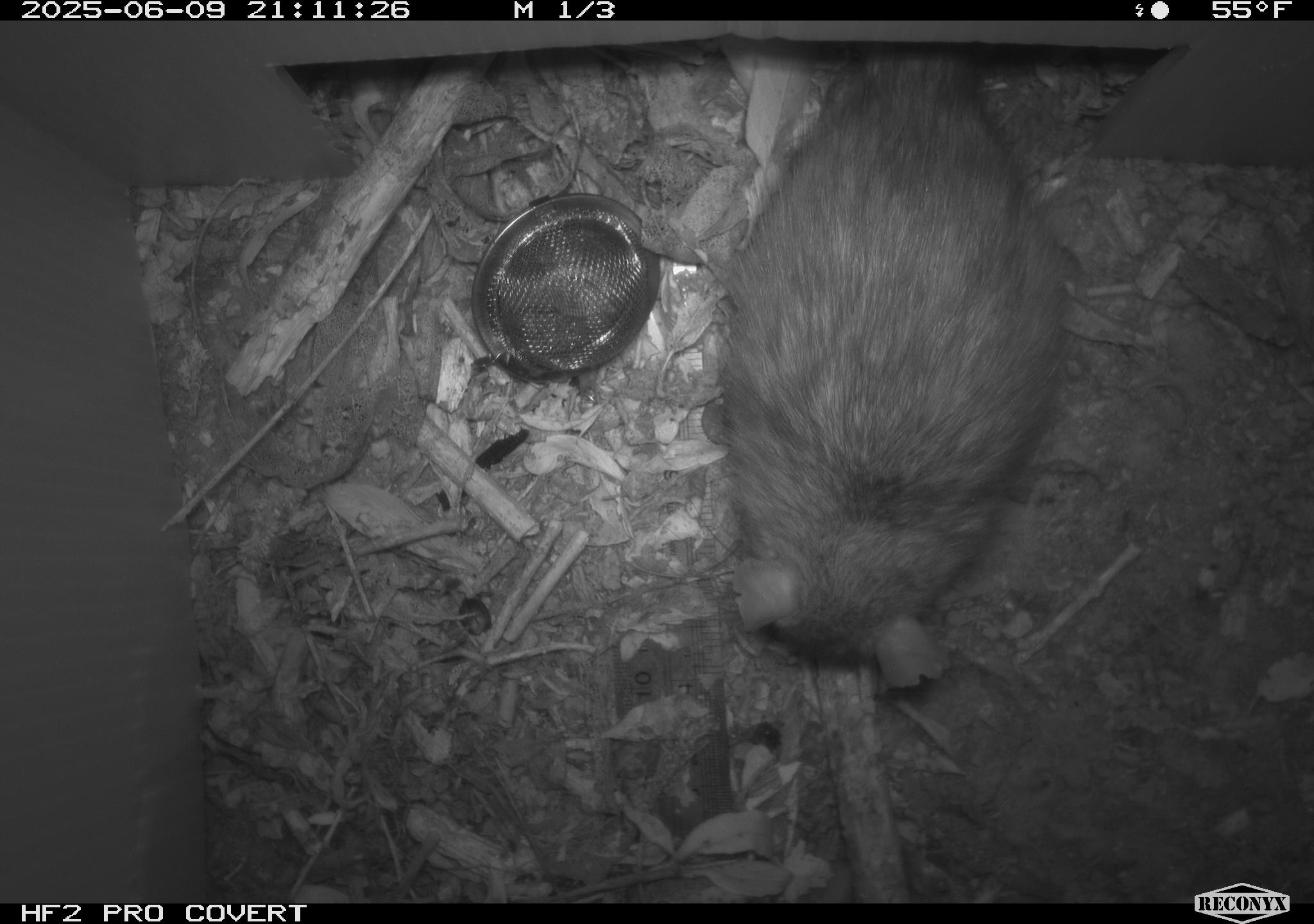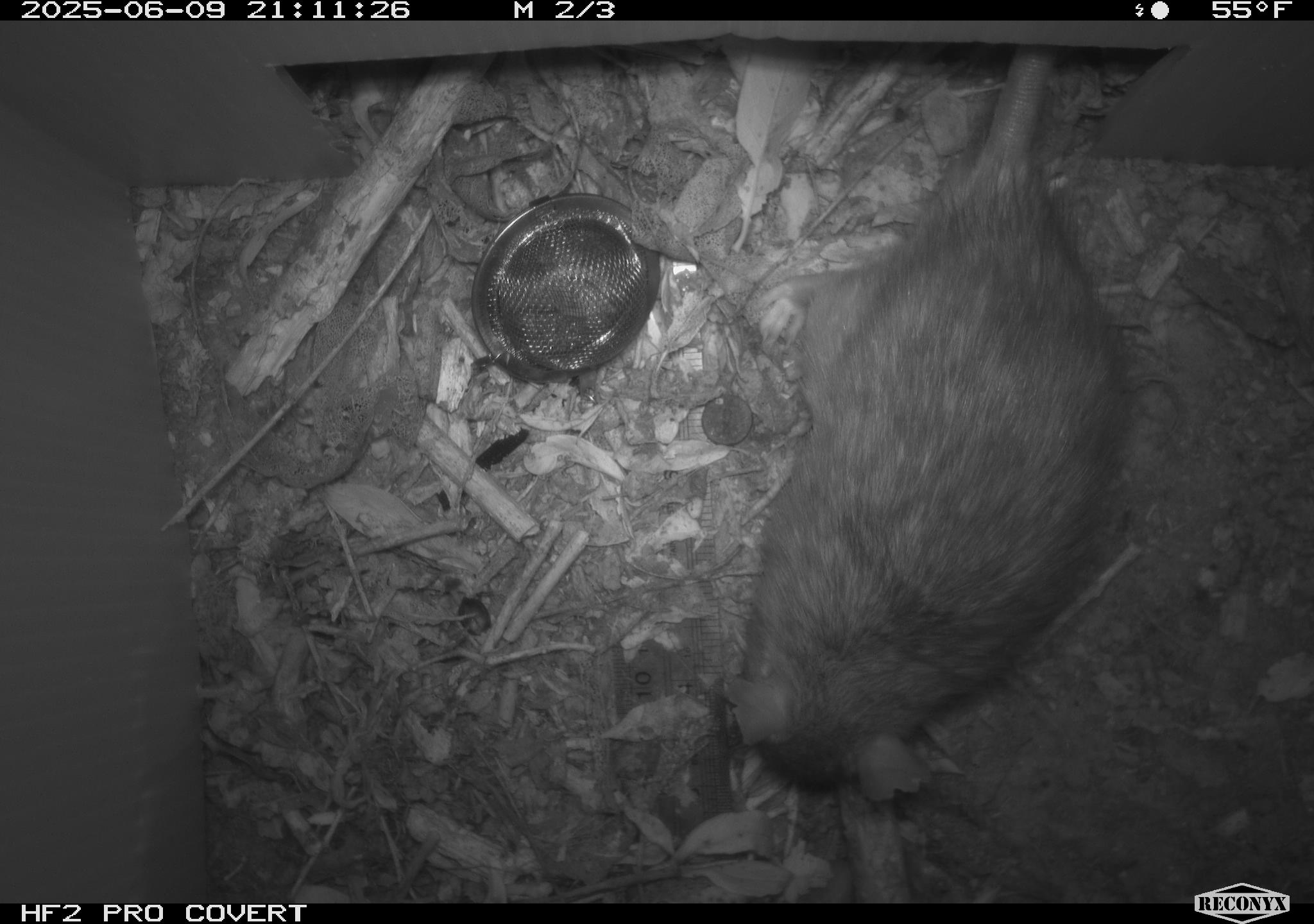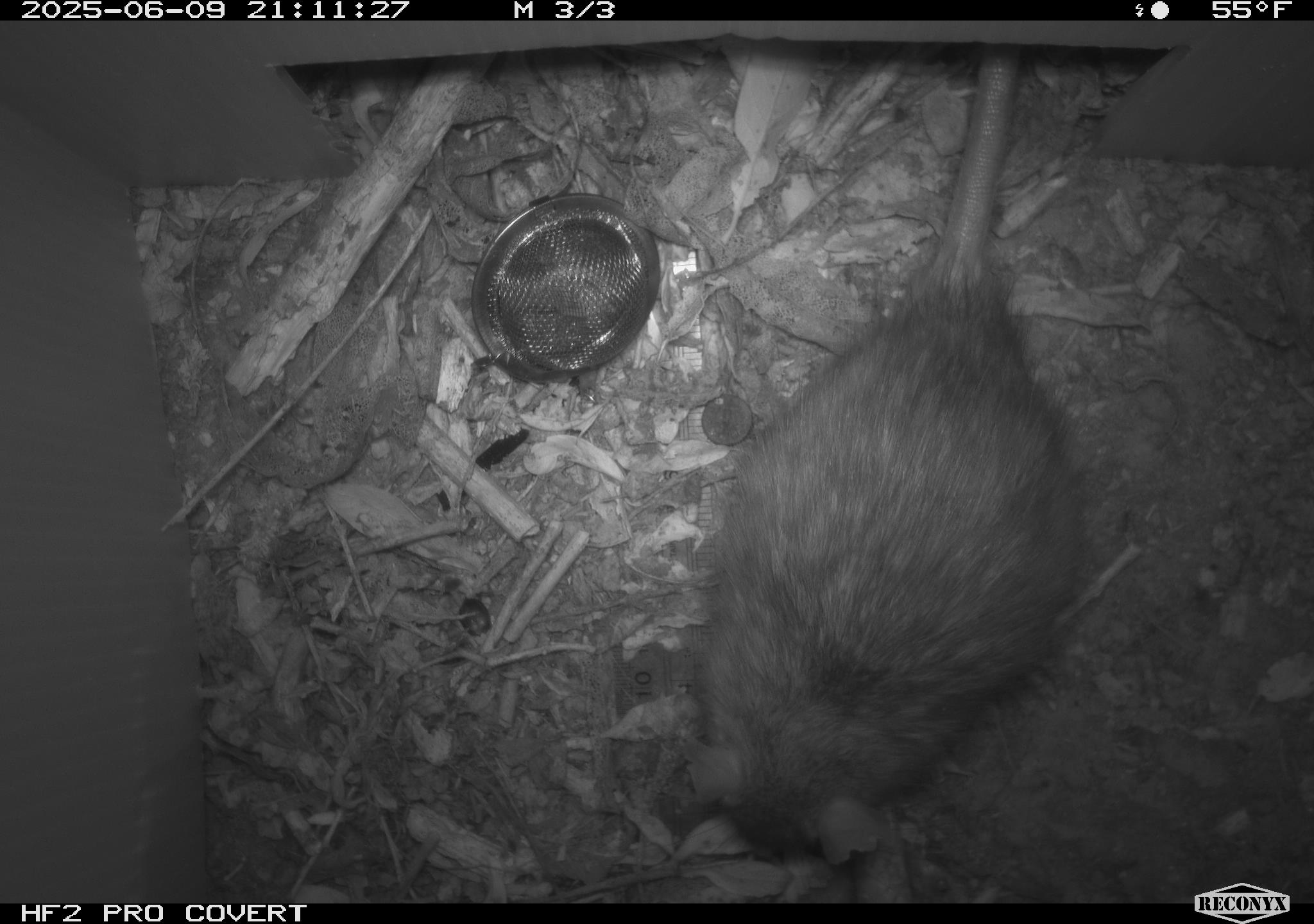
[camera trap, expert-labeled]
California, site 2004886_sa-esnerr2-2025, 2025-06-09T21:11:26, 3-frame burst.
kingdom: Animalia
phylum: Chordata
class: Mammalia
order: Rodentia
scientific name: Rodentia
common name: rodent